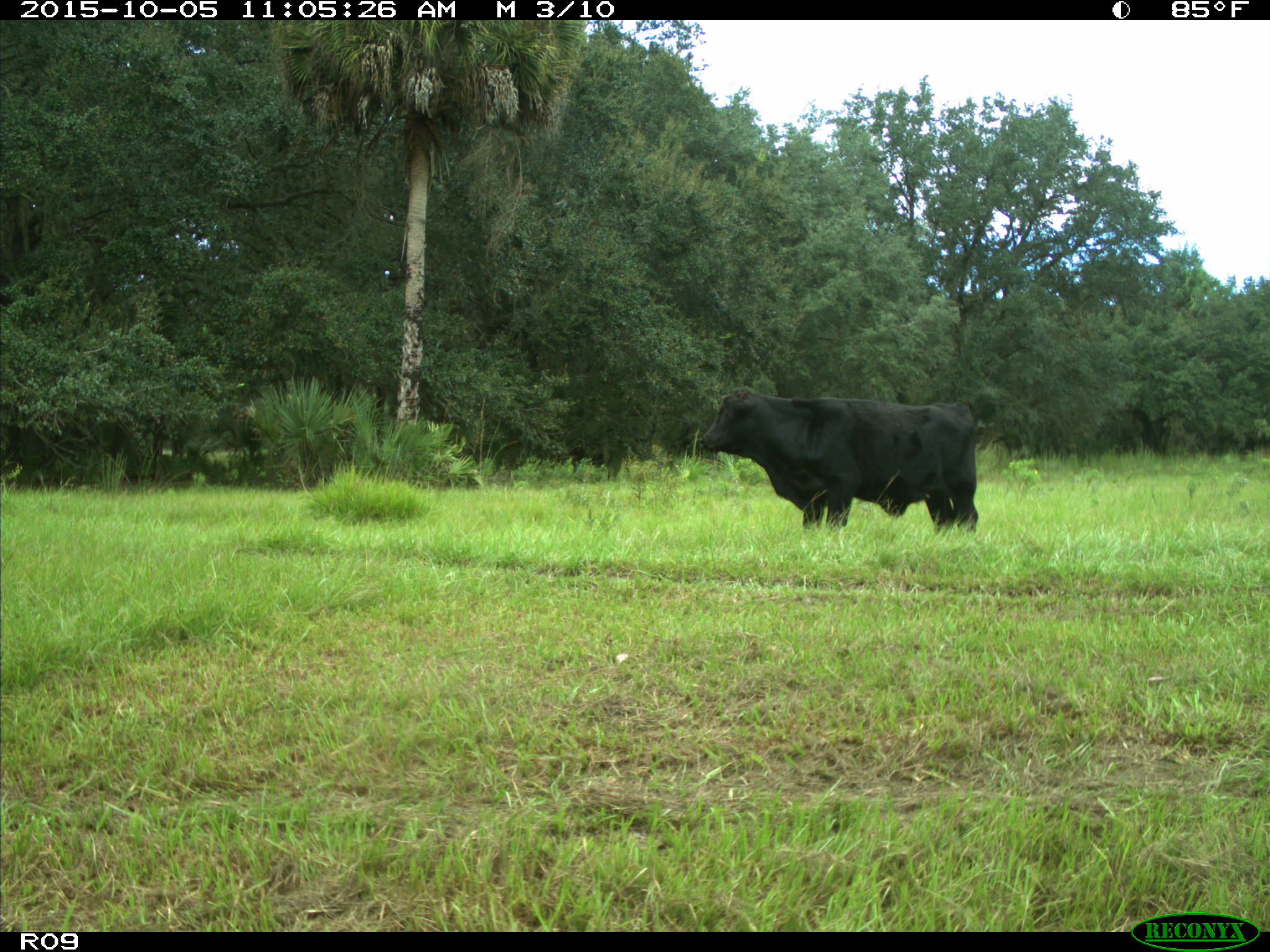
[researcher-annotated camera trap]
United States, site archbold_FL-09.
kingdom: Animalia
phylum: Chordata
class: Mammalia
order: Artiodactyla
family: Bovidae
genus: Bos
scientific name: Bos taurus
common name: domestic cow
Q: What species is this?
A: Bos taurus (domestic cow).